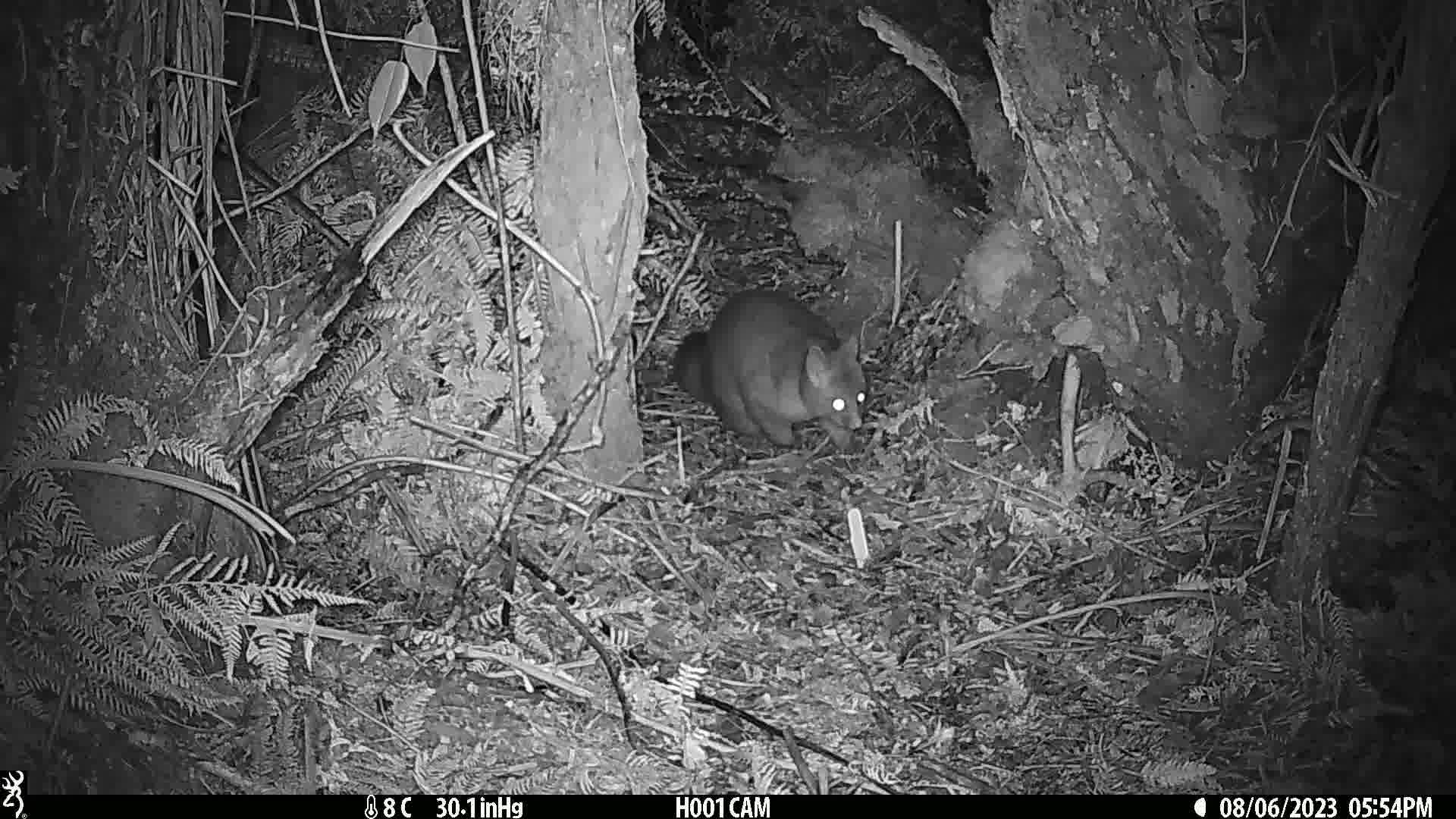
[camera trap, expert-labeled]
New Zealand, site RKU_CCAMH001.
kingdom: Animalia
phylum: Chordata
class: Mammalia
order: Diprotodontia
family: Phalangeridae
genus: Trichosurus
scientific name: Trichosurus vulpecula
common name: common brushtail possum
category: possum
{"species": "possum (common brushtail possum) (Trichosurus vulpecula)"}